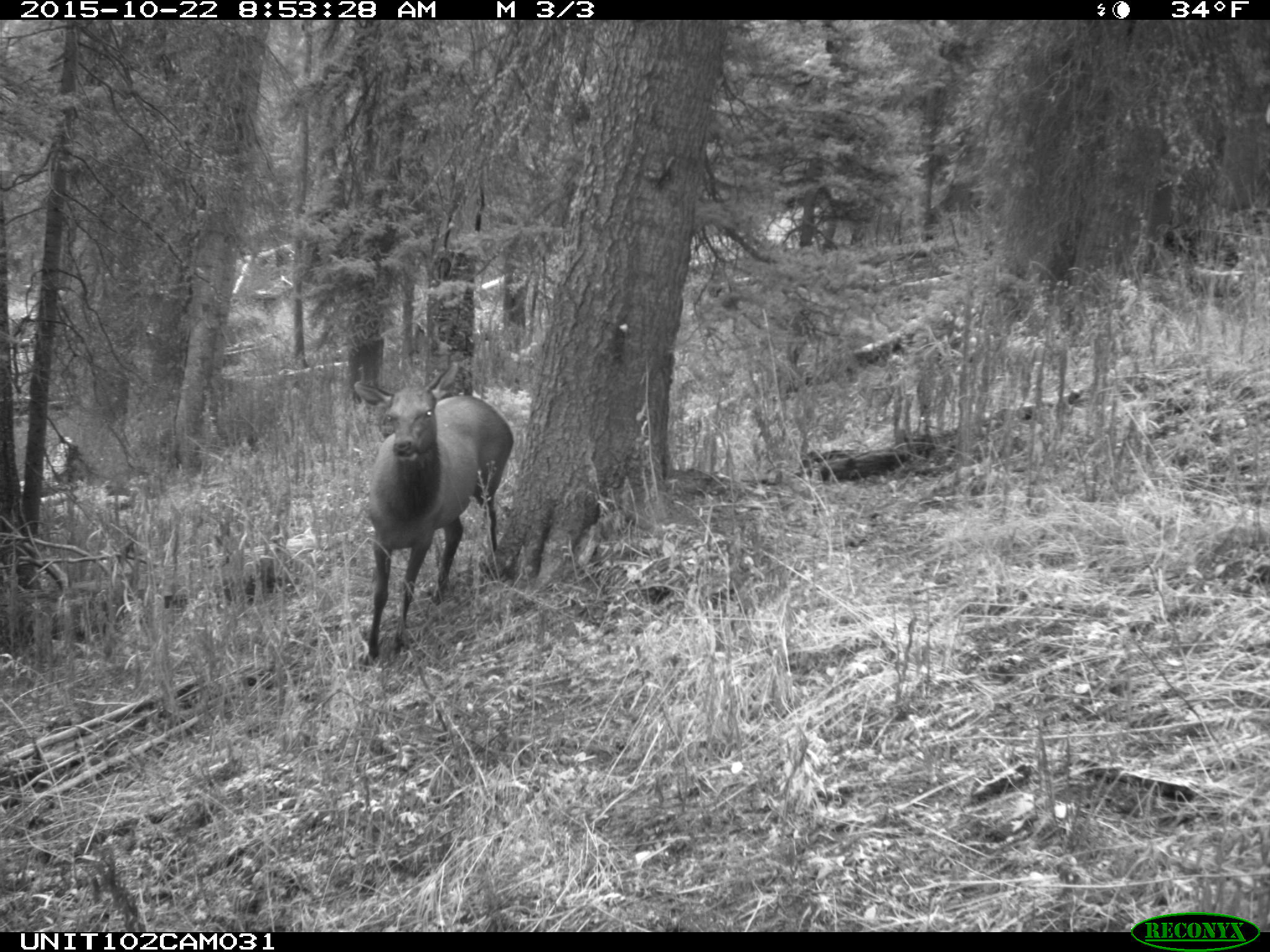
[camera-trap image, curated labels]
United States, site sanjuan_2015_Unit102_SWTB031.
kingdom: Animalia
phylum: Chordata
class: Mammalia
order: Artiodactyla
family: Cervidae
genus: Cervus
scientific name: Cervus elaphus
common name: red deer